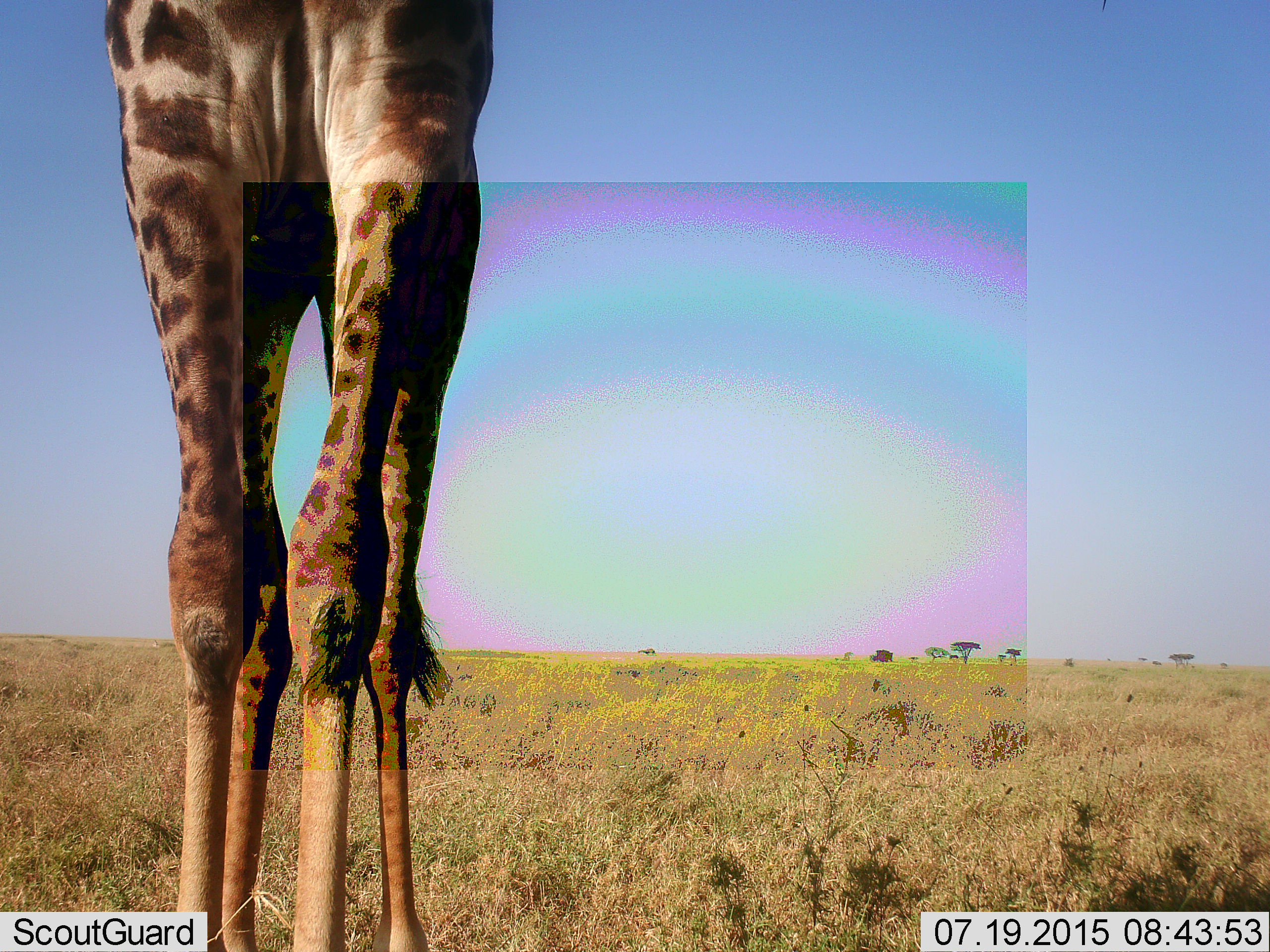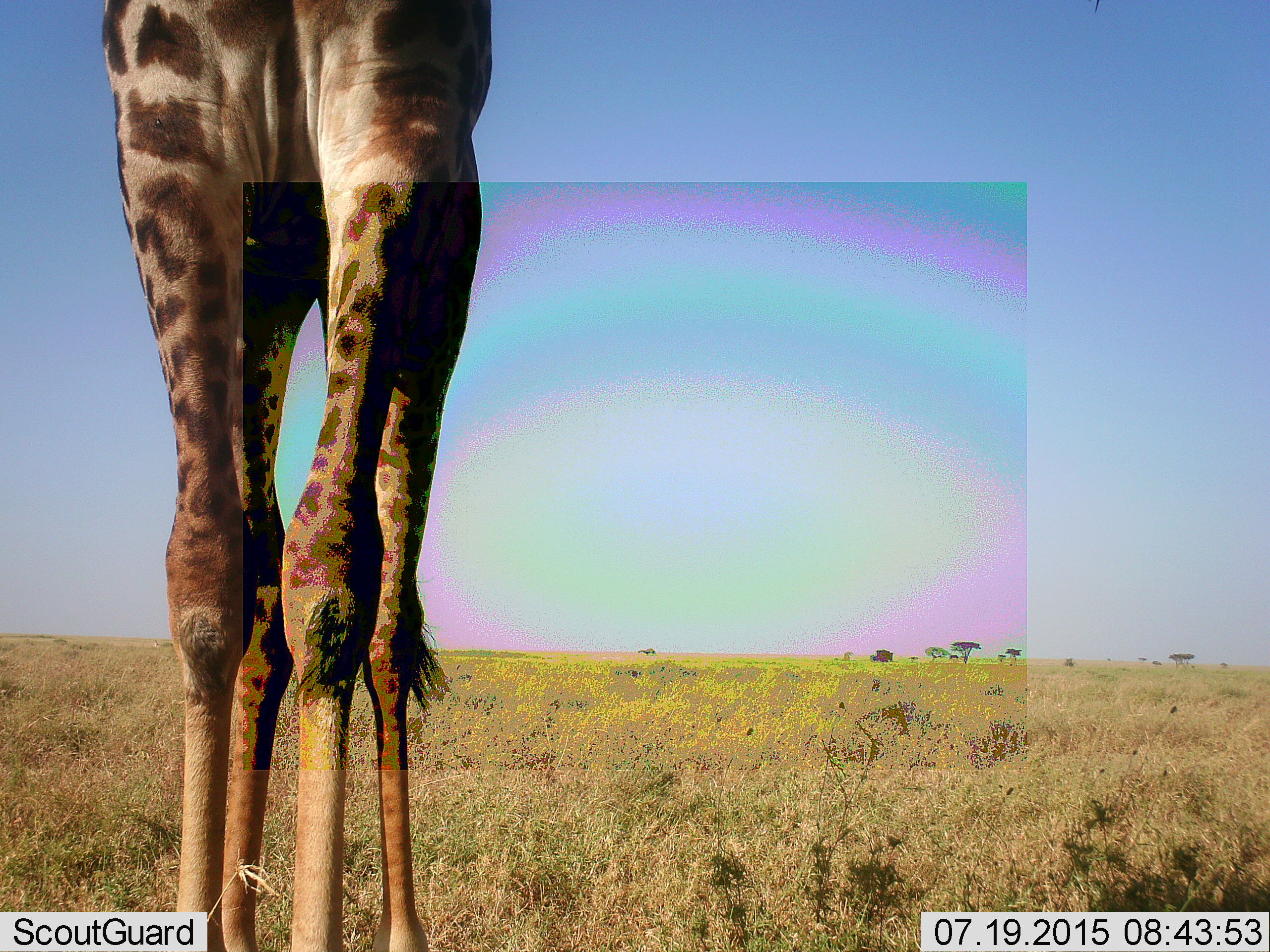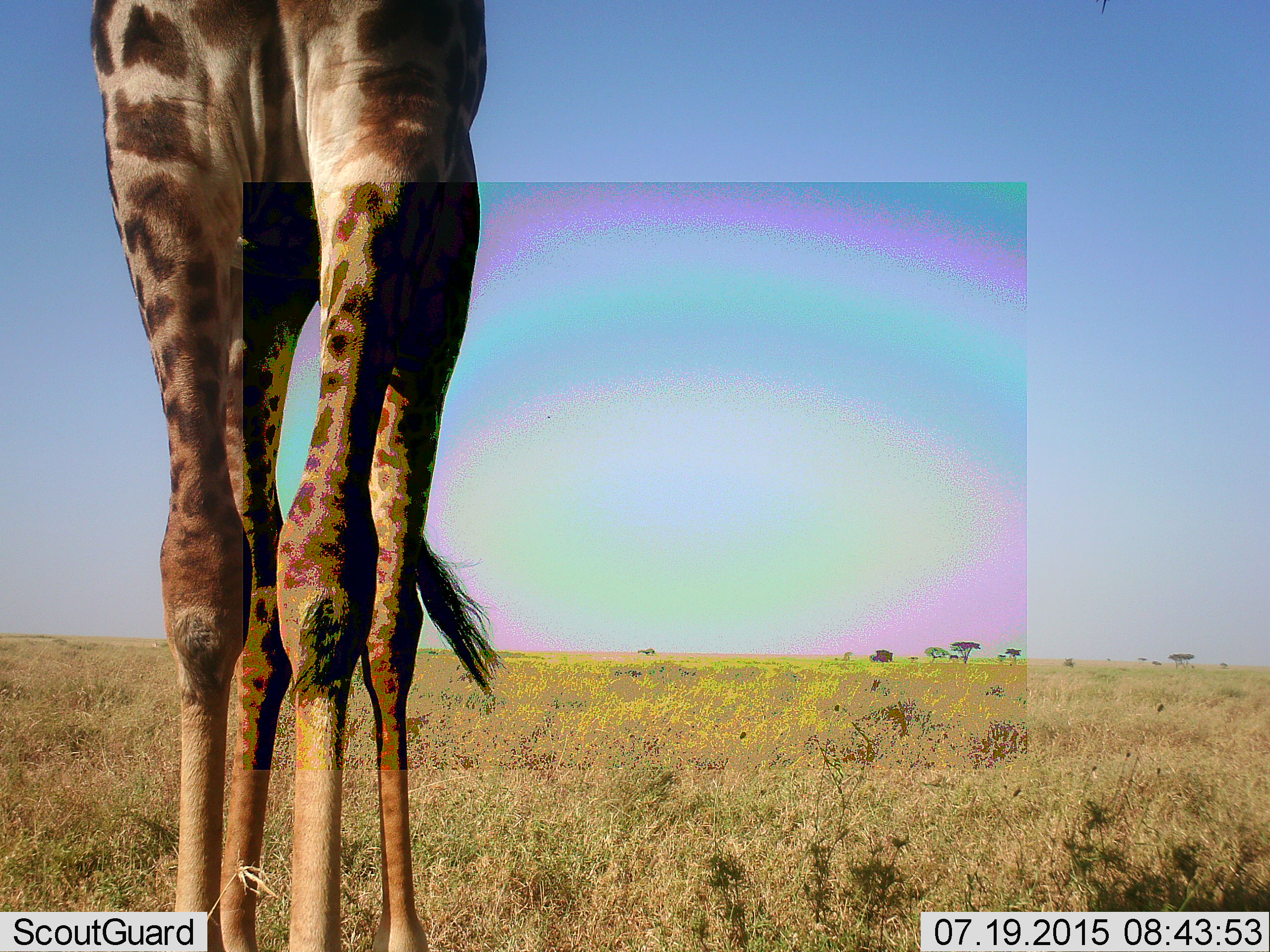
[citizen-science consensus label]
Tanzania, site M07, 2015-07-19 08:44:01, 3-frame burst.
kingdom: Animalia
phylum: Chordata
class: Mammalia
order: Artiodactyla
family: Giraffidae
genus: Giraffa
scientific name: Giraffa camelopardalis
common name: giraffe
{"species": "giraffe (Giraffa camelopardalis)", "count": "1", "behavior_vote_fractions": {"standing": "100%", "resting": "0%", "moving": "0%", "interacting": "0%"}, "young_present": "0%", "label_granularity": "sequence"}